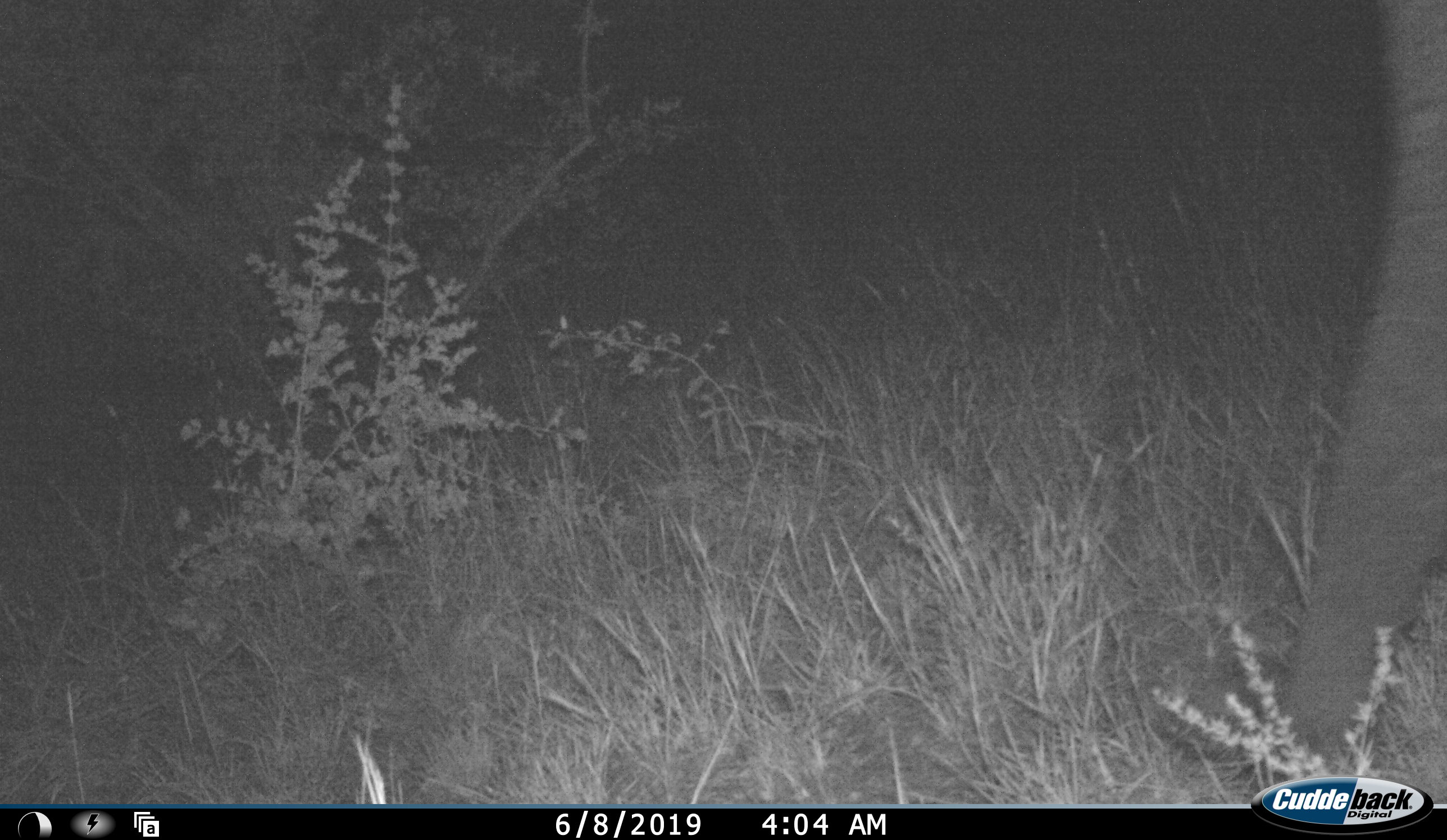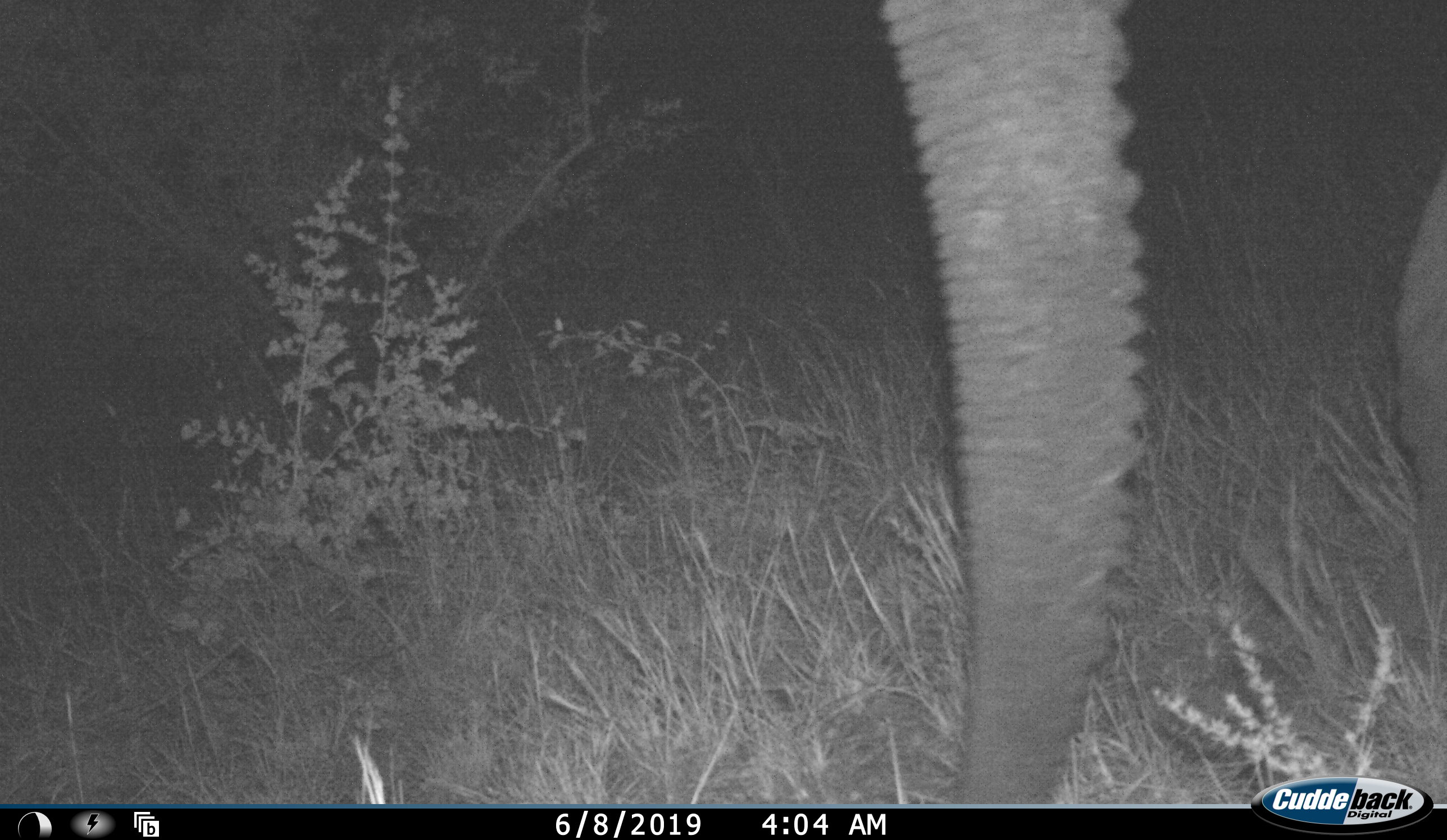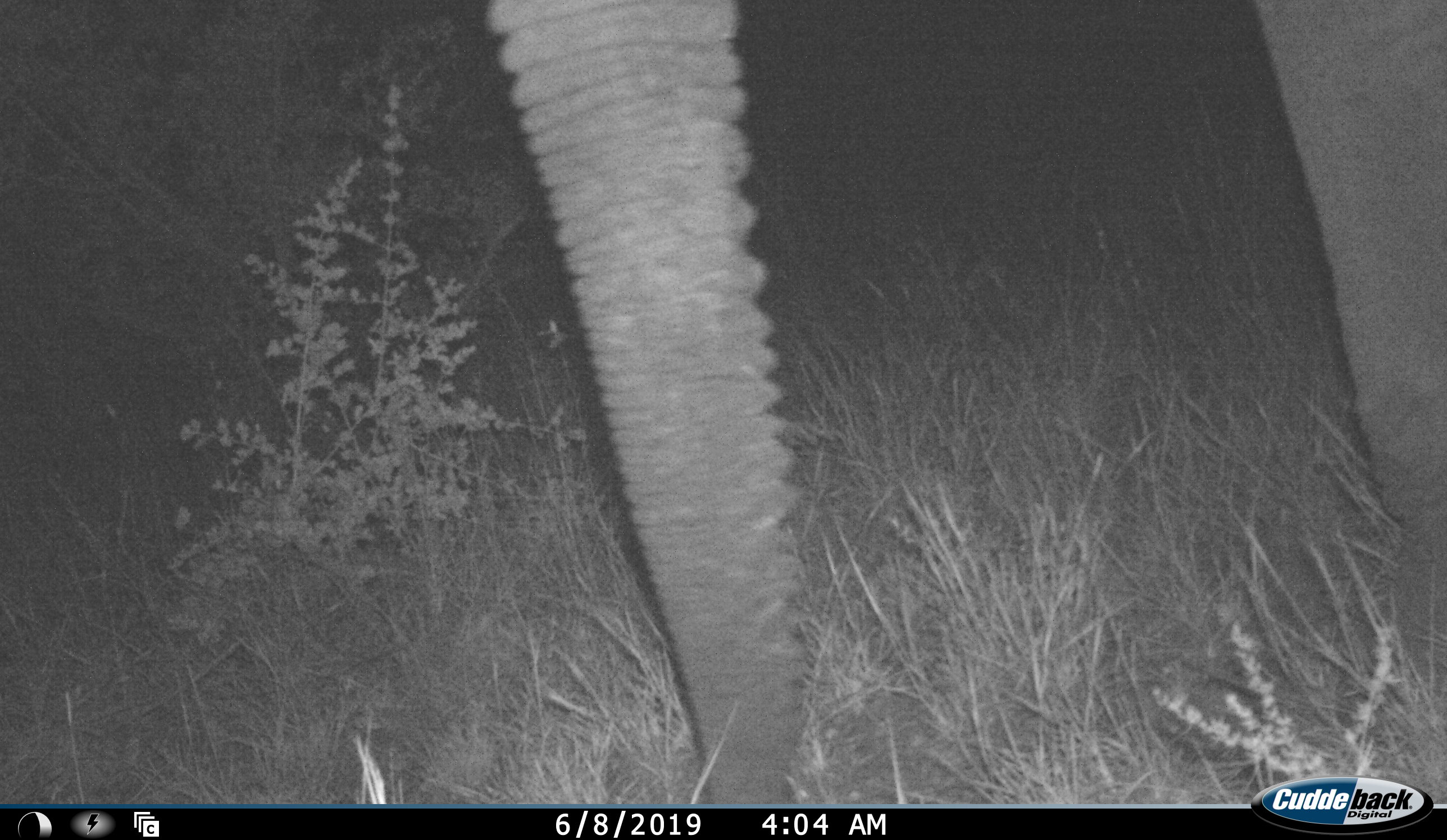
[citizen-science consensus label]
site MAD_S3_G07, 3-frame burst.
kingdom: Animalia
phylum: Chordata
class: Mammalia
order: Proboscidea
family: Elephantidae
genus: Loxodonta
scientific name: Loxodonta africana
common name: african bush elephant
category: elephant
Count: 1.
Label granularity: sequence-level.